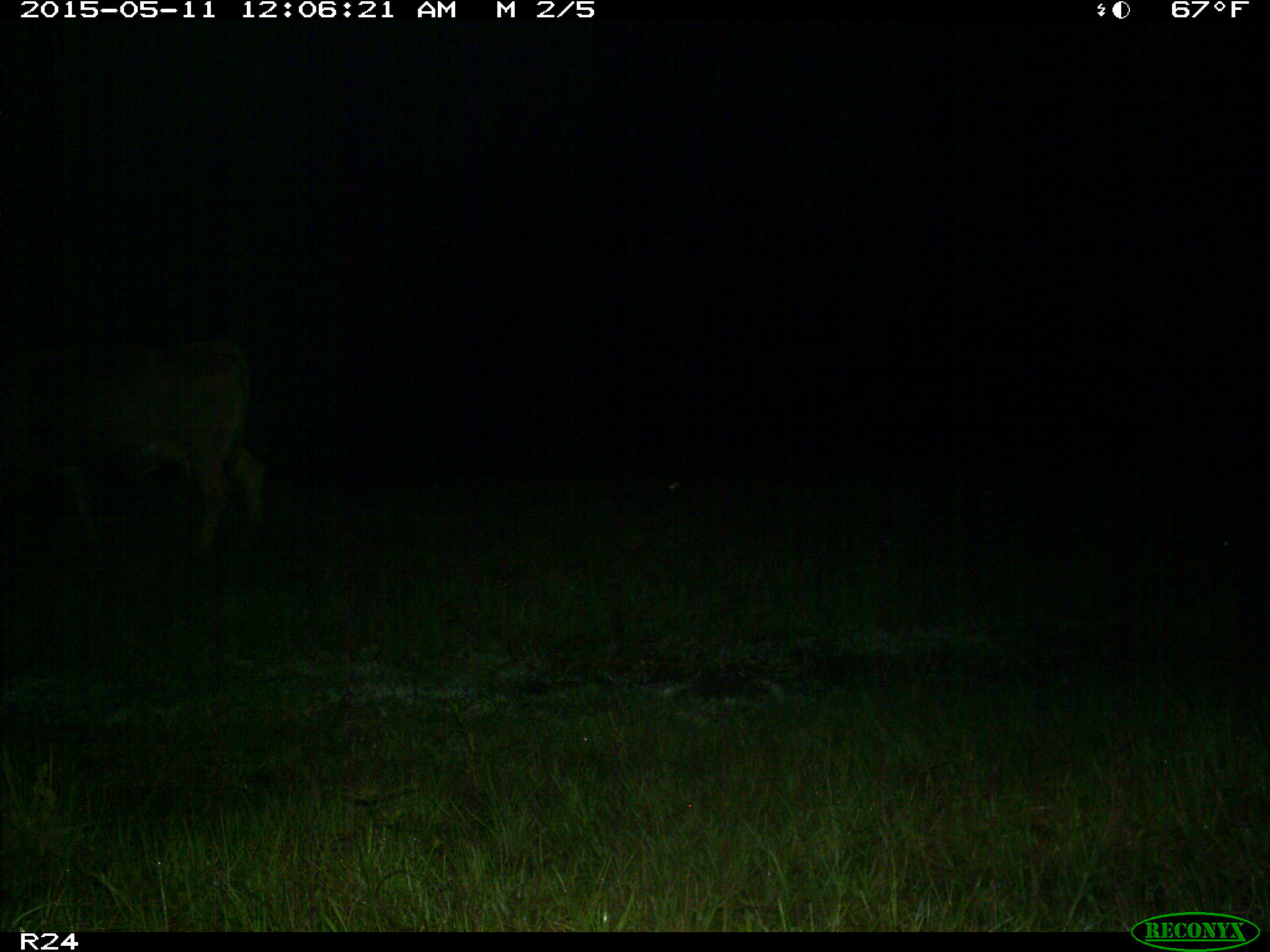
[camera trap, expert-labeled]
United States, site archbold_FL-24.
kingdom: Animalia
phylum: Chordata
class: Mammalia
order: Artiodactyla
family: Bovidae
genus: Bos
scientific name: Bos taurus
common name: domestic cow